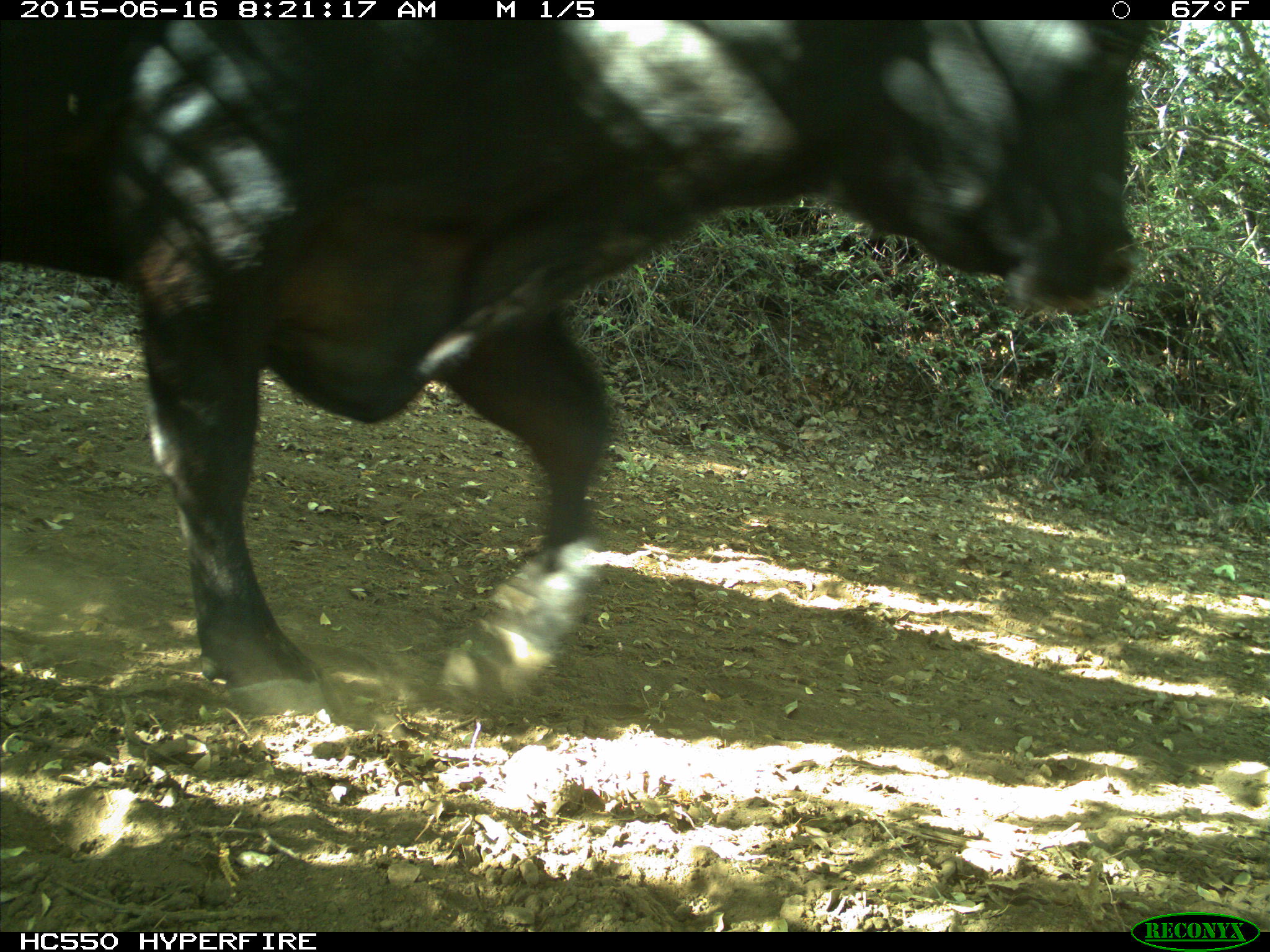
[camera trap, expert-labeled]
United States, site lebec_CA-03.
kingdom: Animalia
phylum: Chordata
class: Mammalia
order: Artiodactyla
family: Bovidae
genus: Bos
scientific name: Bos taurus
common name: domestic cow